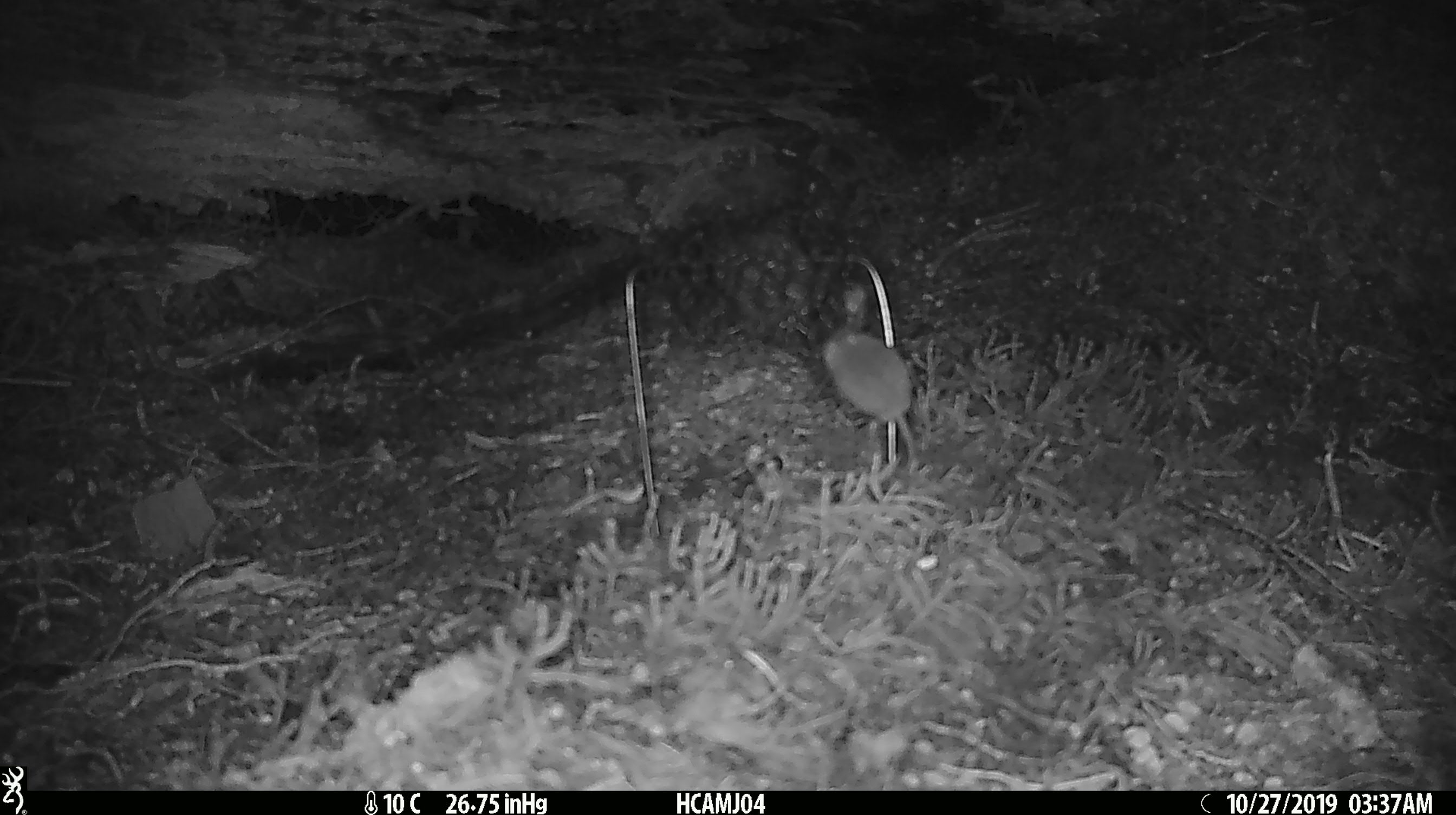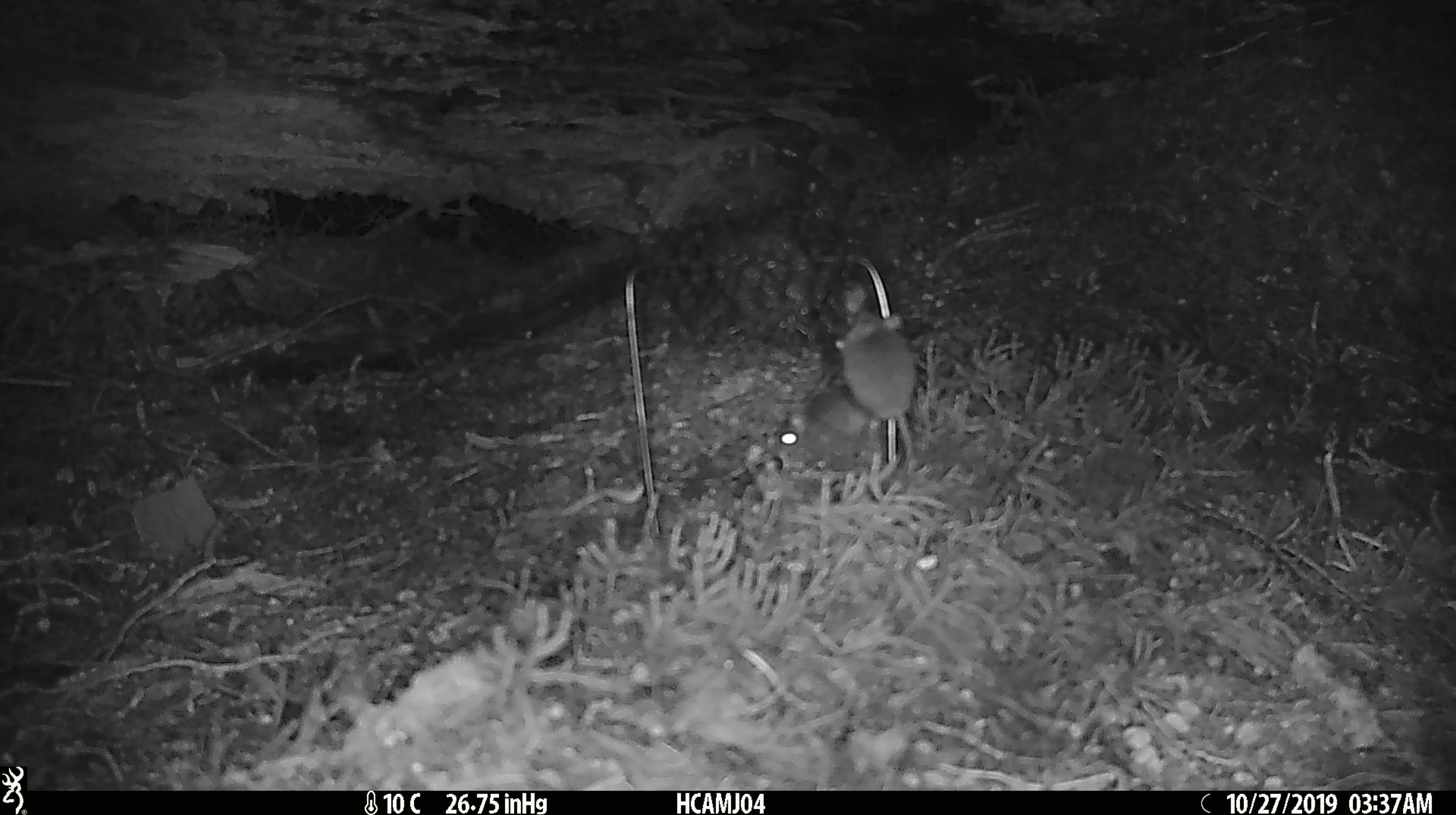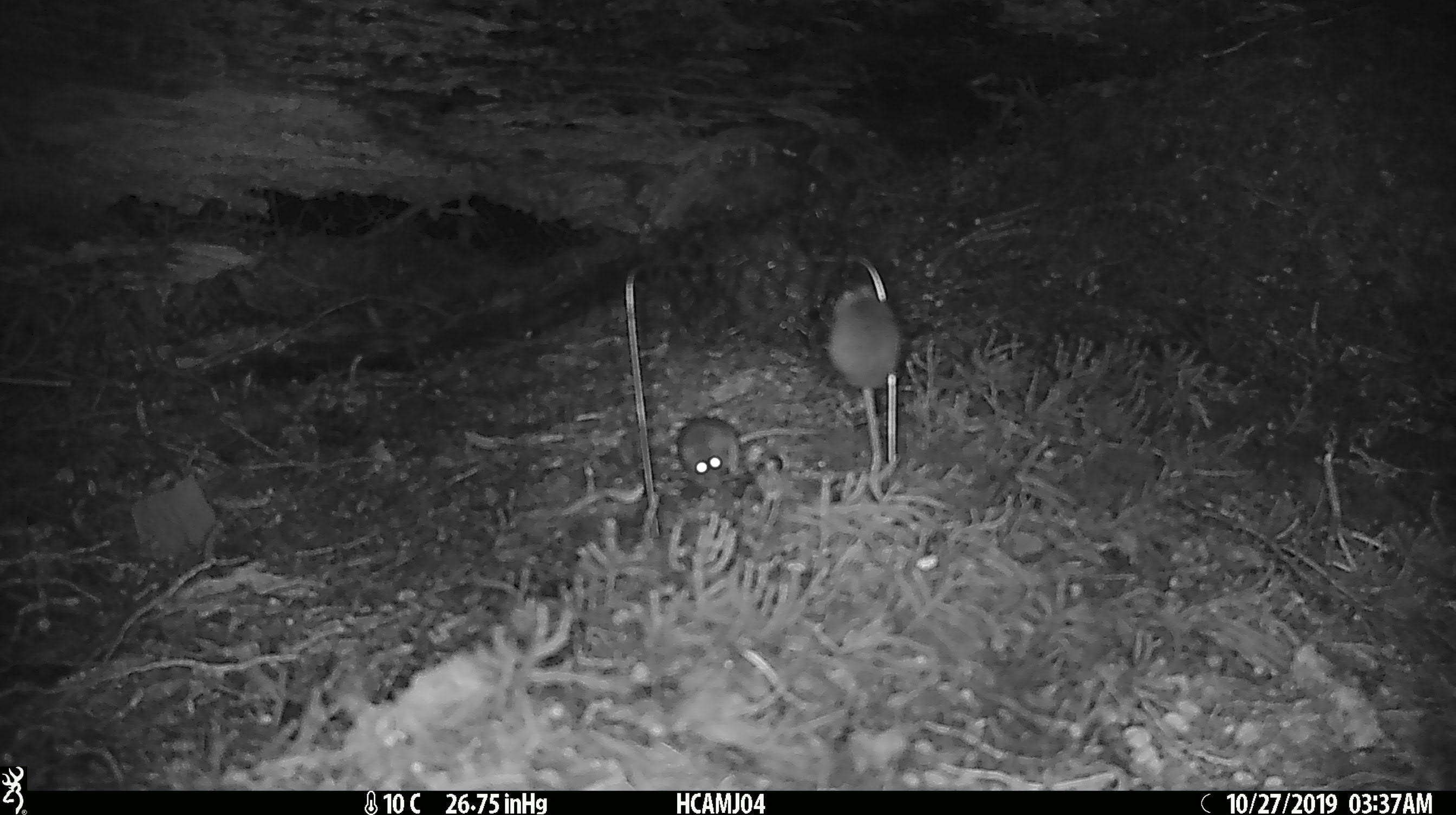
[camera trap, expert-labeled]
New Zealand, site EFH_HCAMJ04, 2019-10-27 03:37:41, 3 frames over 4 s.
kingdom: Animalia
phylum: Chordata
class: Mammalia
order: Rodentia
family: Muridae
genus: Mus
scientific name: Mus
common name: mouse